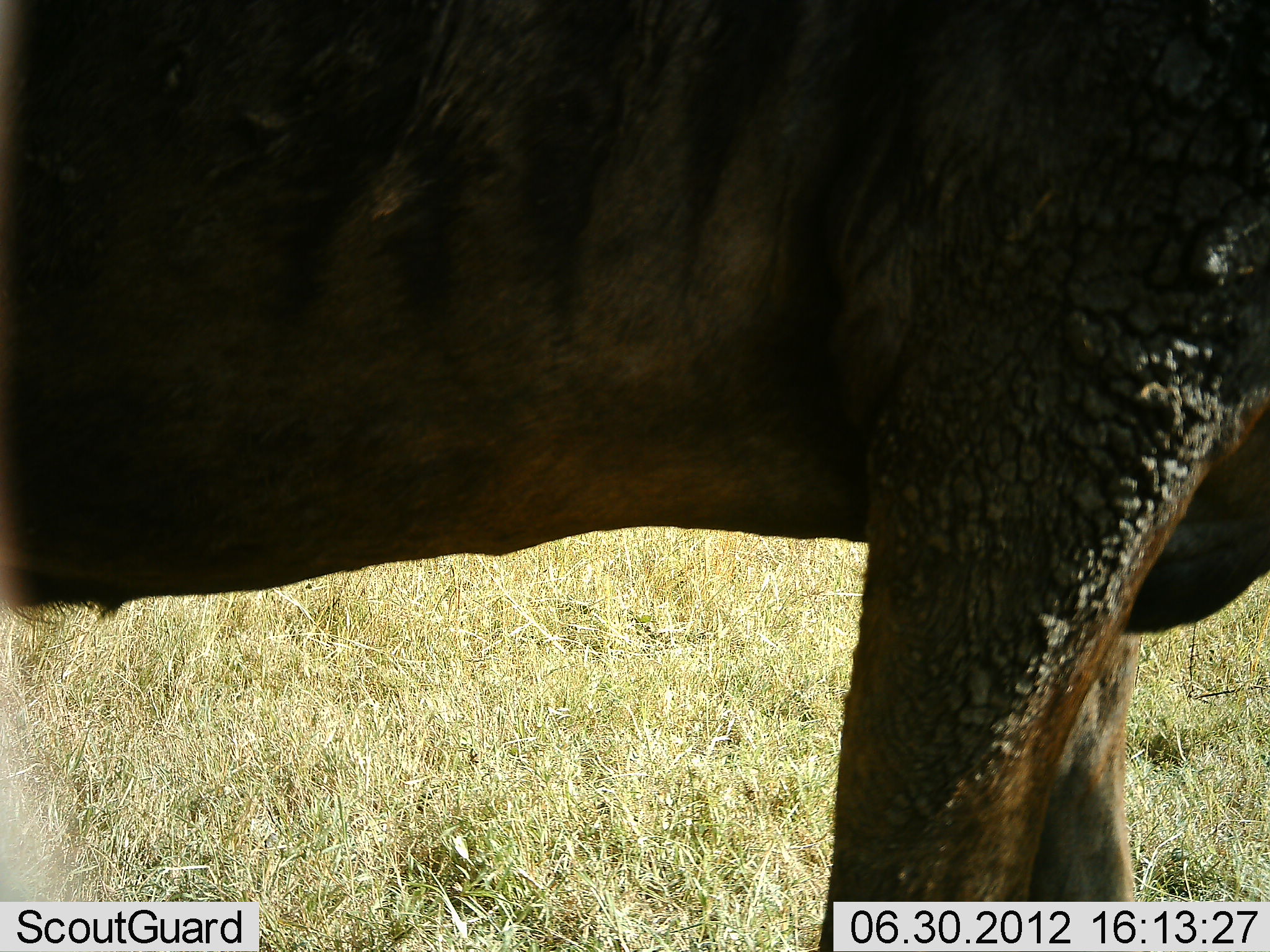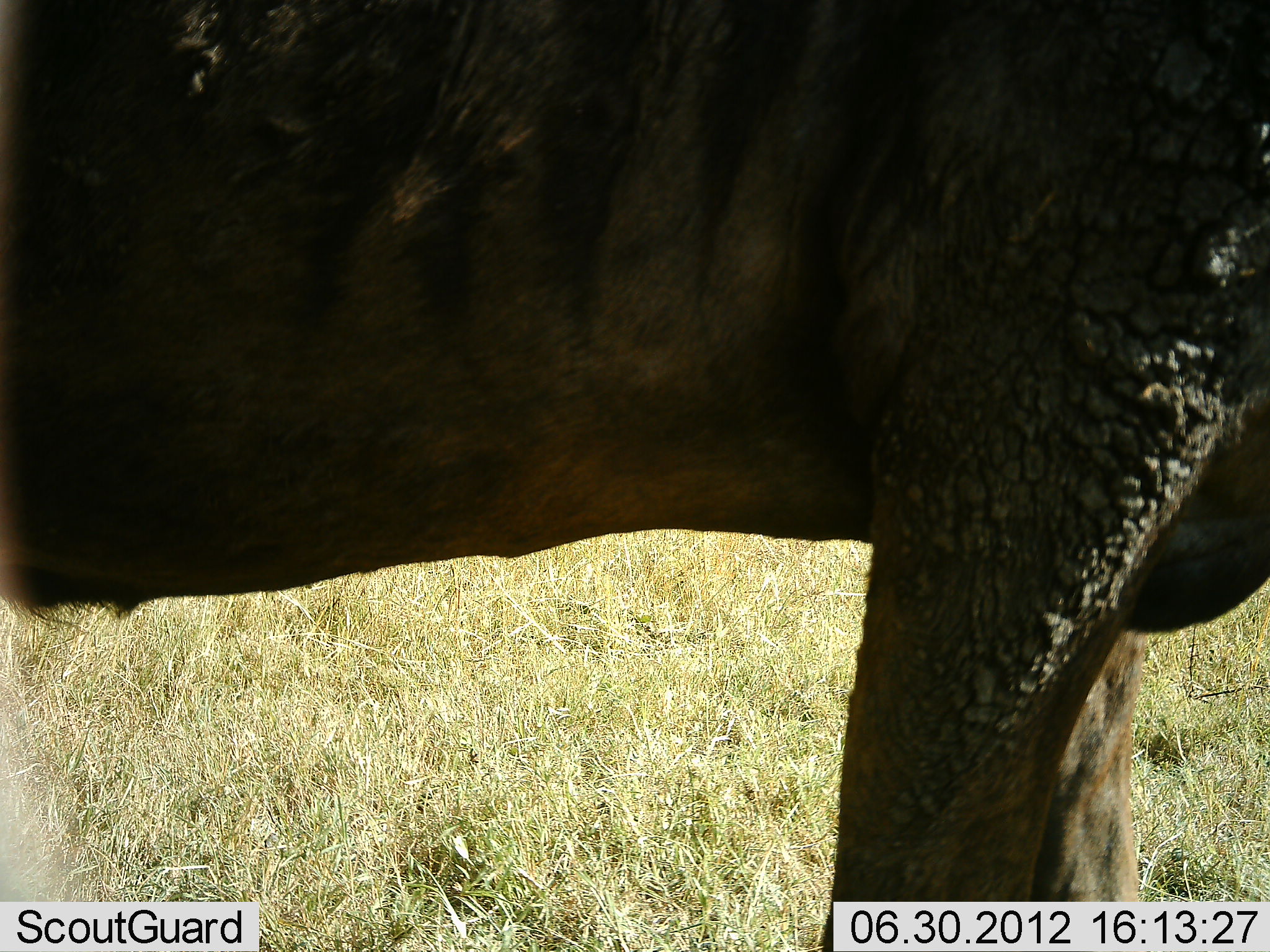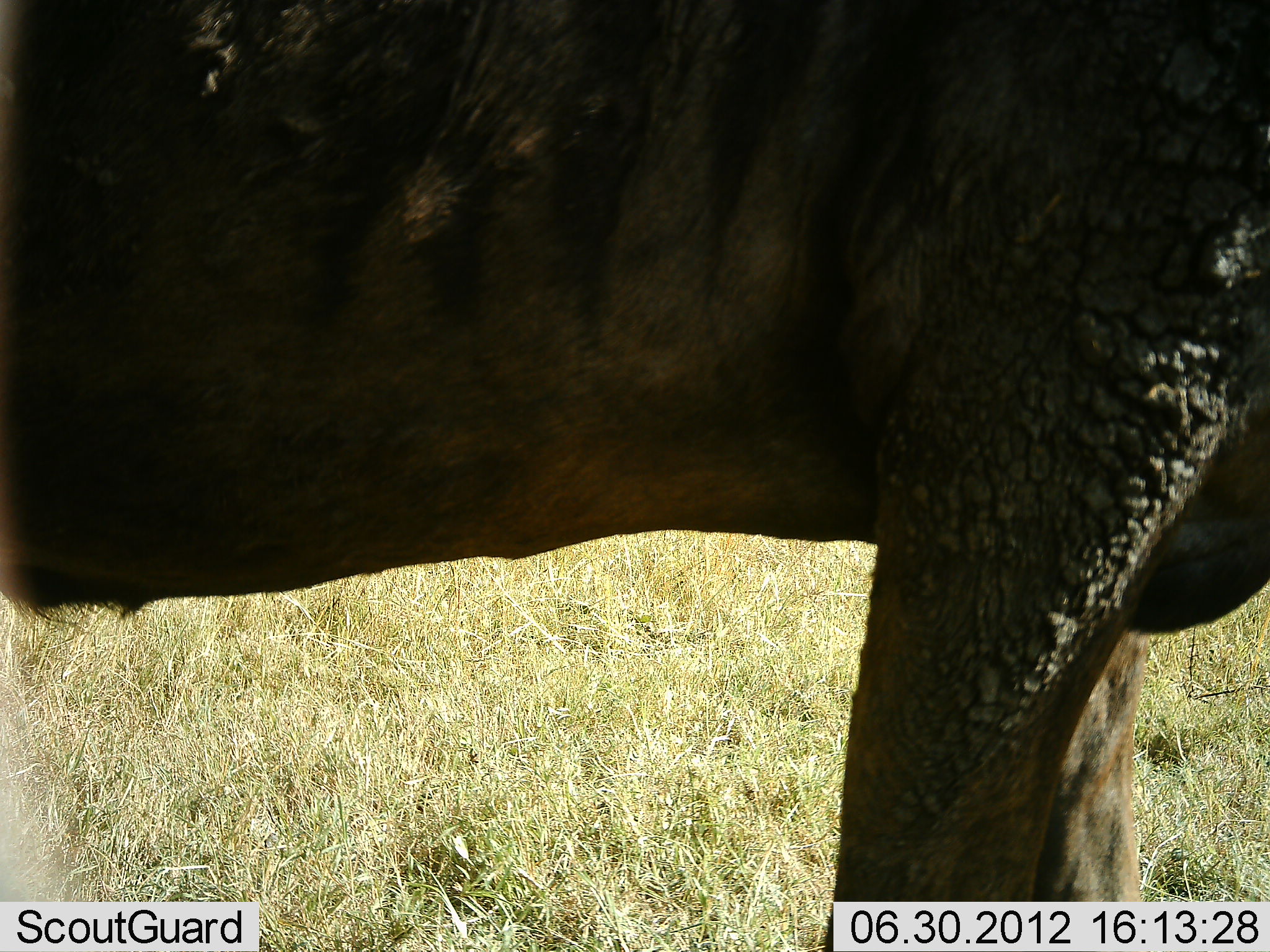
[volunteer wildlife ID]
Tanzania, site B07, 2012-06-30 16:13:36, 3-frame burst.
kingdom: Animalia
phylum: Chordata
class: Mammalia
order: Artiodactyla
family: Bovidae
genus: Connochaetes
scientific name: Connochaetes taurinus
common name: blue wildebeest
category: wildebeest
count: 1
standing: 100%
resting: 0%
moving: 10%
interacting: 0%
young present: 0%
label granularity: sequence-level